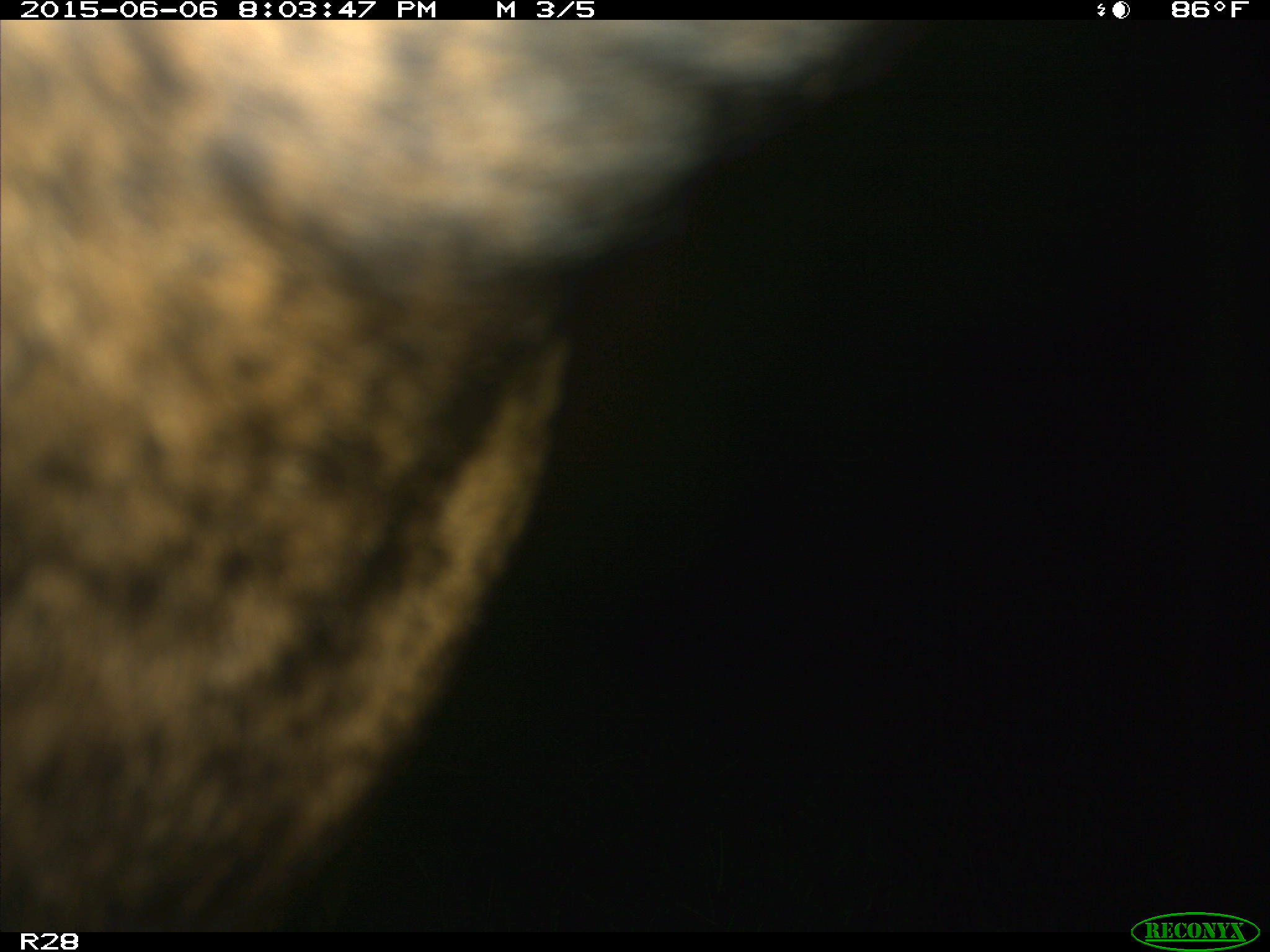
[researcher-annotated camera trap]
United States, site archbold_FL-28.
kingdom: Animalia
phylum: Chordata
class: Mammalia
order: Artiodactyla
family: Bovidae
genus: Bos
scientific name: Bos taurus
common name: domestic cow